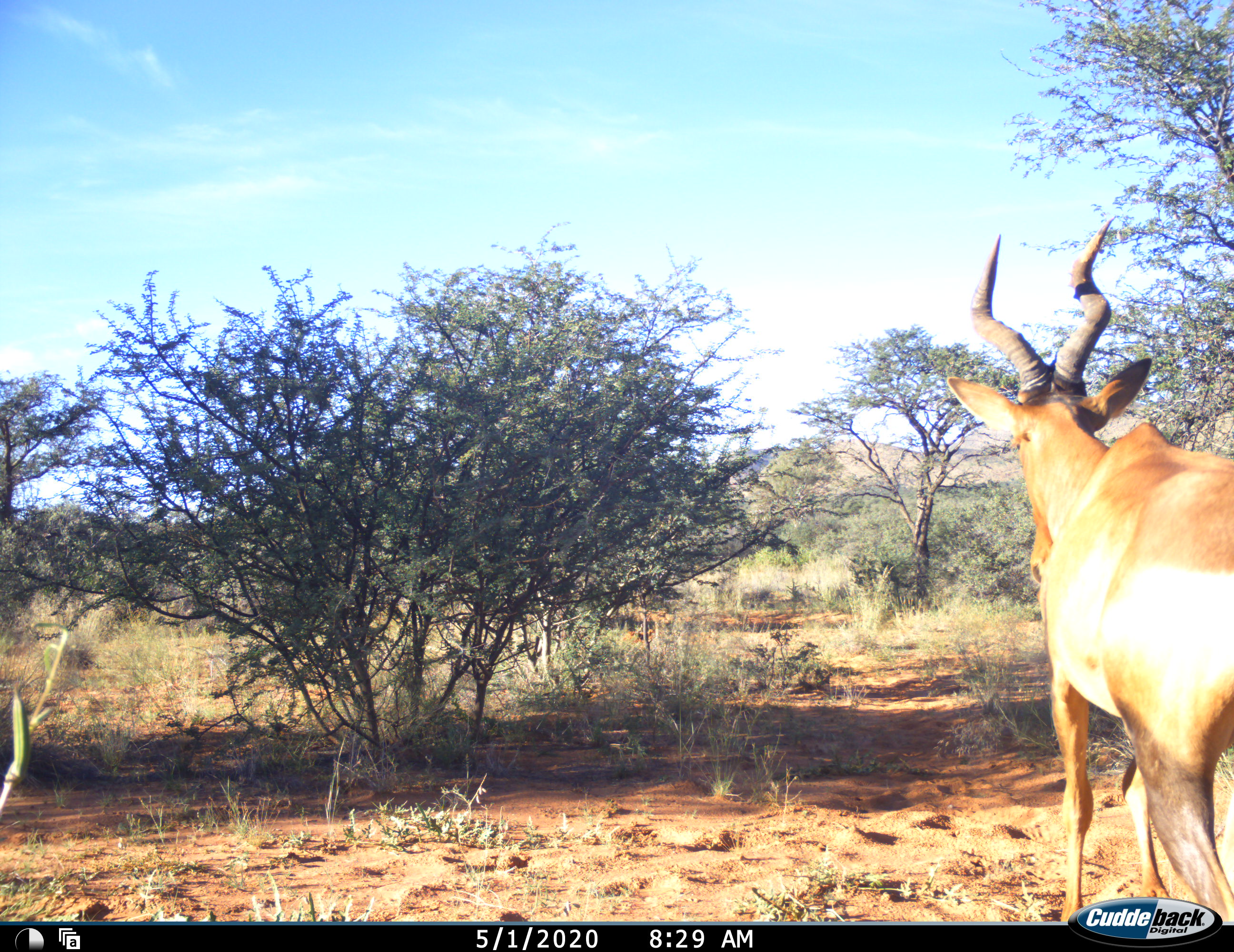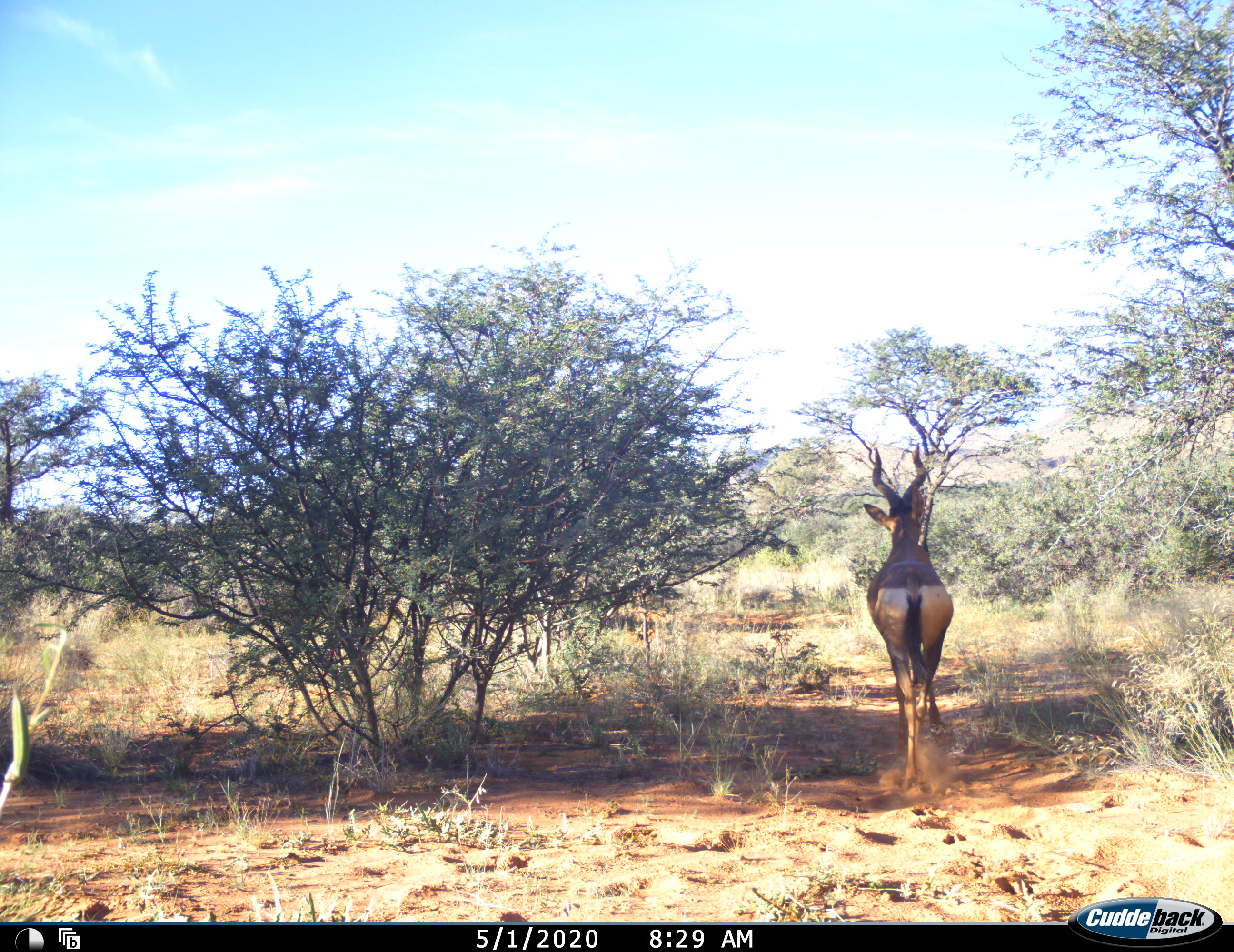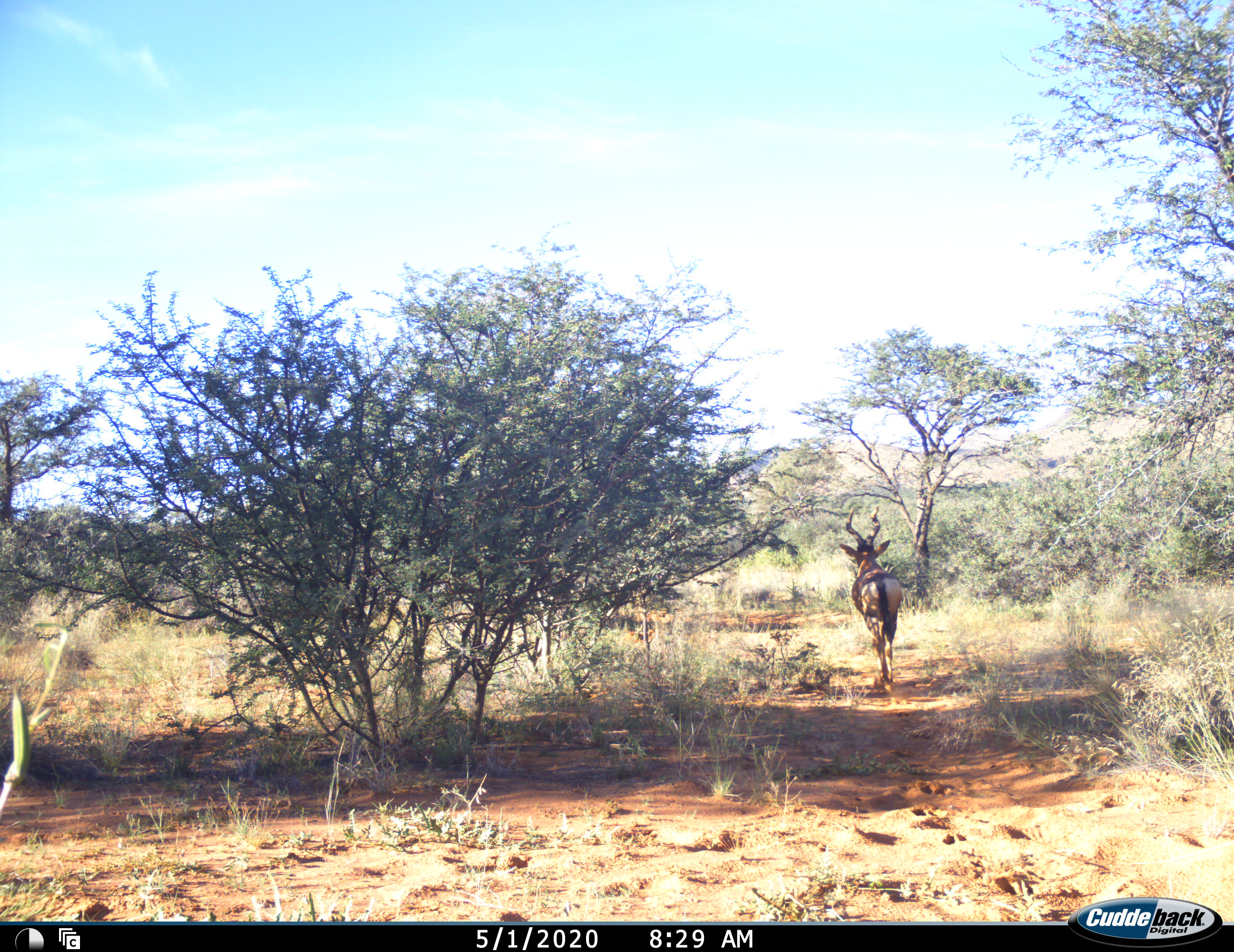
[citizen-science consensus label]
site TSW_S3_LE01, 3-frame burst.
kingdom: Animalia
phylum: Chordata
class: Mammalia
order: Artiodactyla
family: Bovidae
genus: Alcelaphus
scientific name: Alcelaphus buselaphus caama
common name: red hartebeest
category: hartebeestred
Hartebeestred (red hartebeest) (Alcelaphus buselaphus caama), count 1. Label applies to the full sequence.